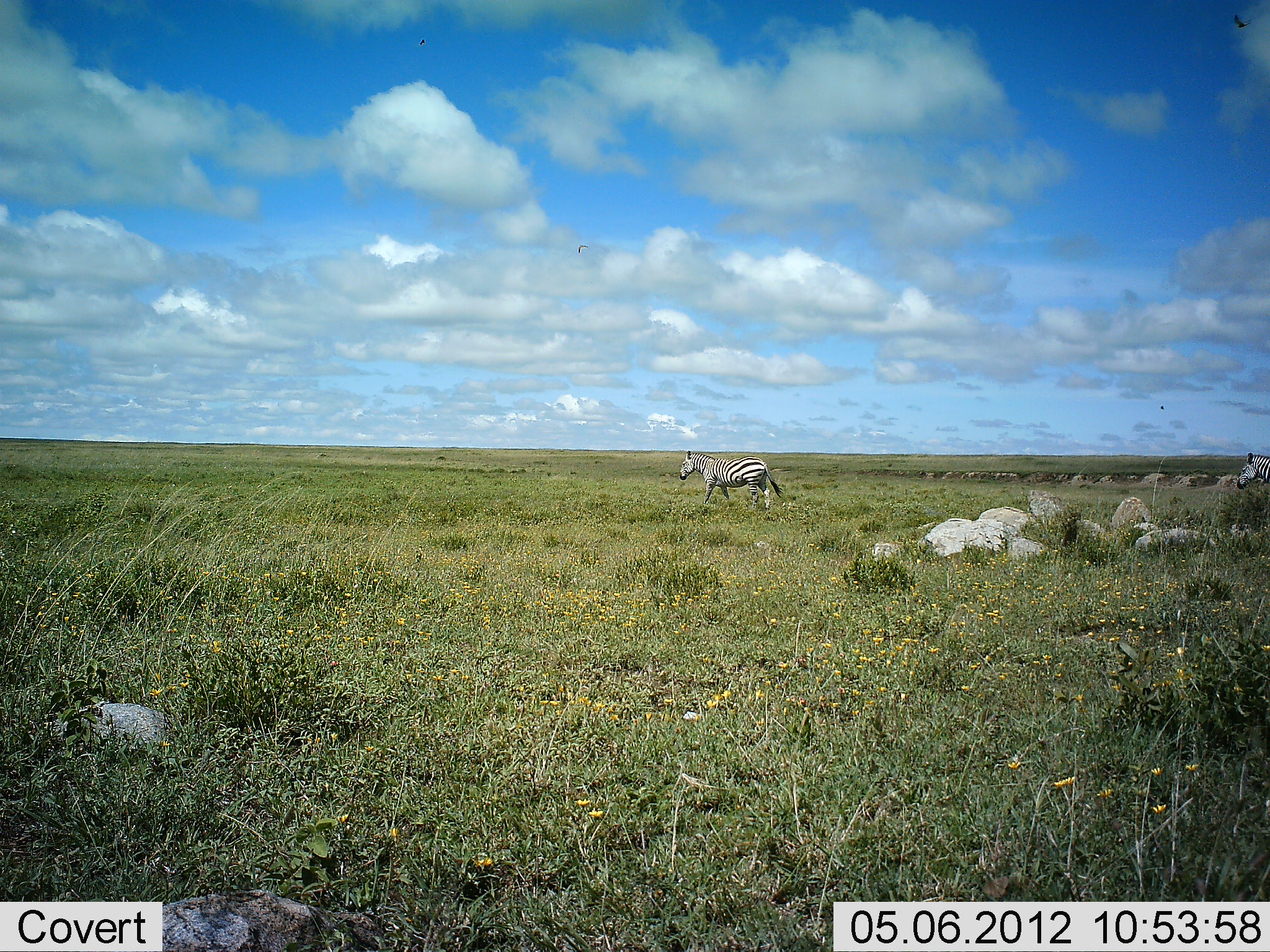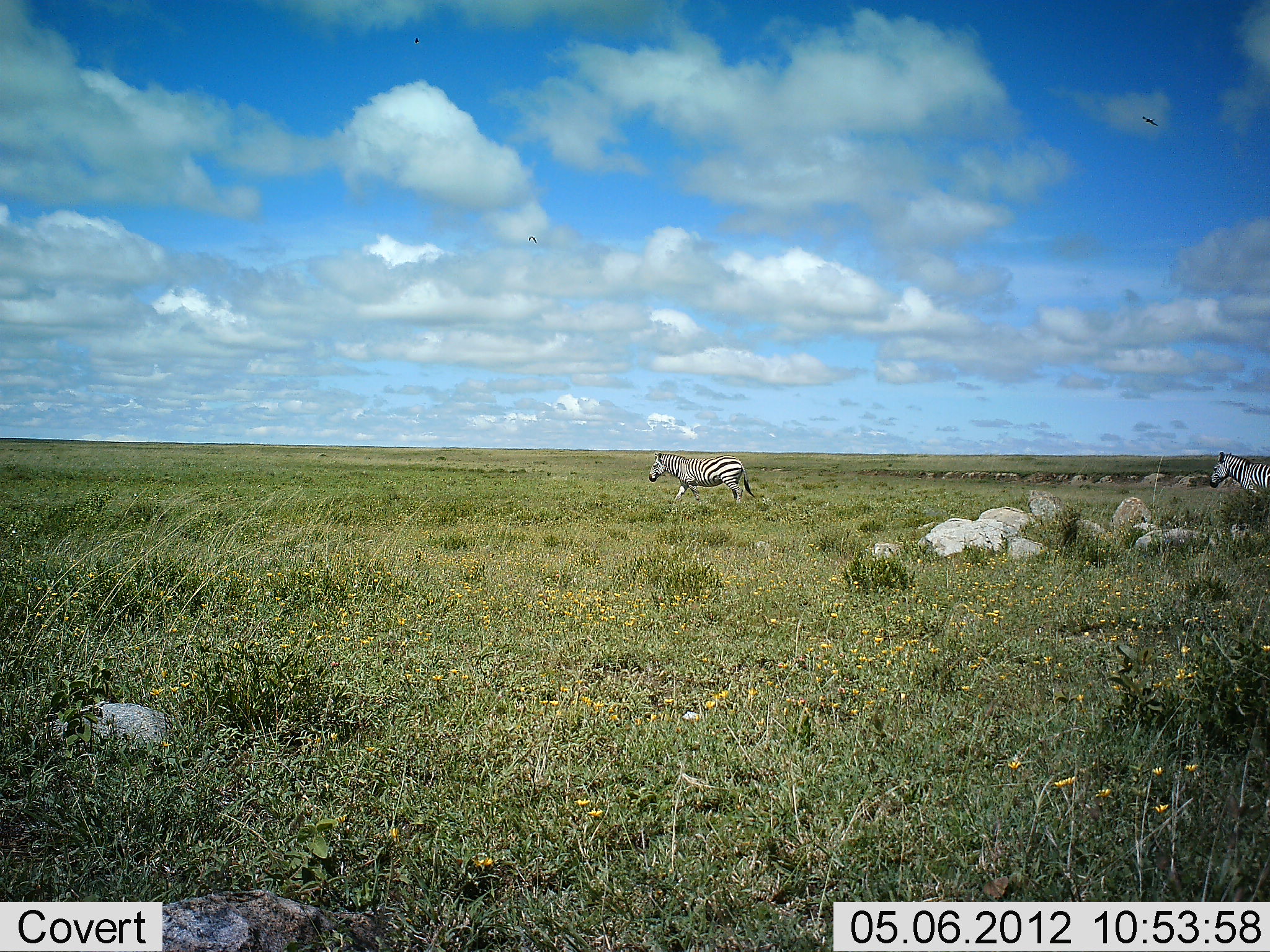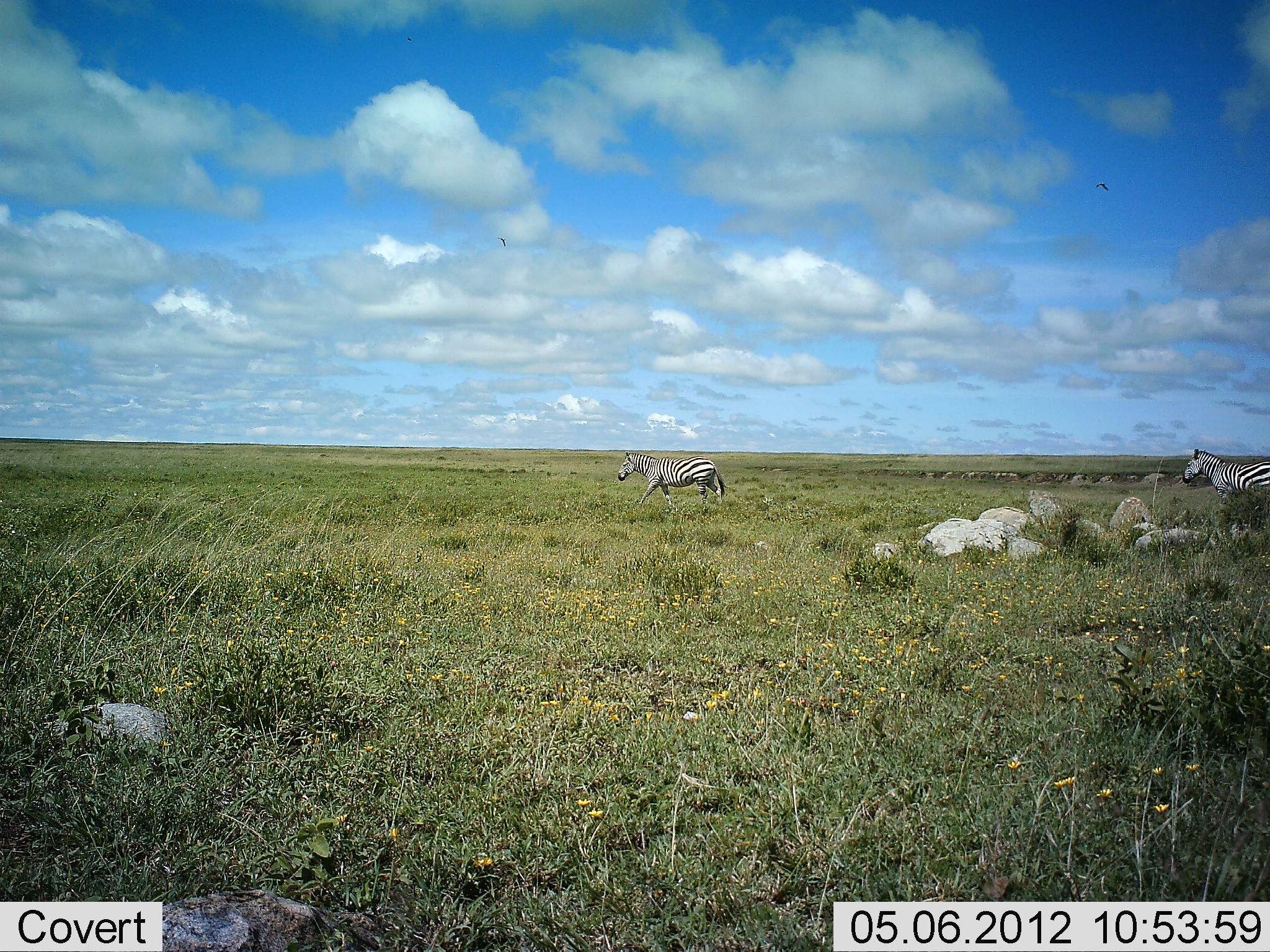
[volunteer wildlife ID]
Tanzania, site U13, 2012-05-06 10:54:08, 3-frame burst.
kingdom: Animalia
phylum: Chordata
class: Mammalia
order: Perissodactyla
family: Equidae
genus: Equus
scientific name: Equus quagga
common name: plains zebra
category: zebra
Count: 2.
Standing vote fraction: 0%.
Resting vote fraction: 0%.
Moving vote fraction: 100%.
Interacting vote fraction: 0%.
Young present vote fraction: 0%.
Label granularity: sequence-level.